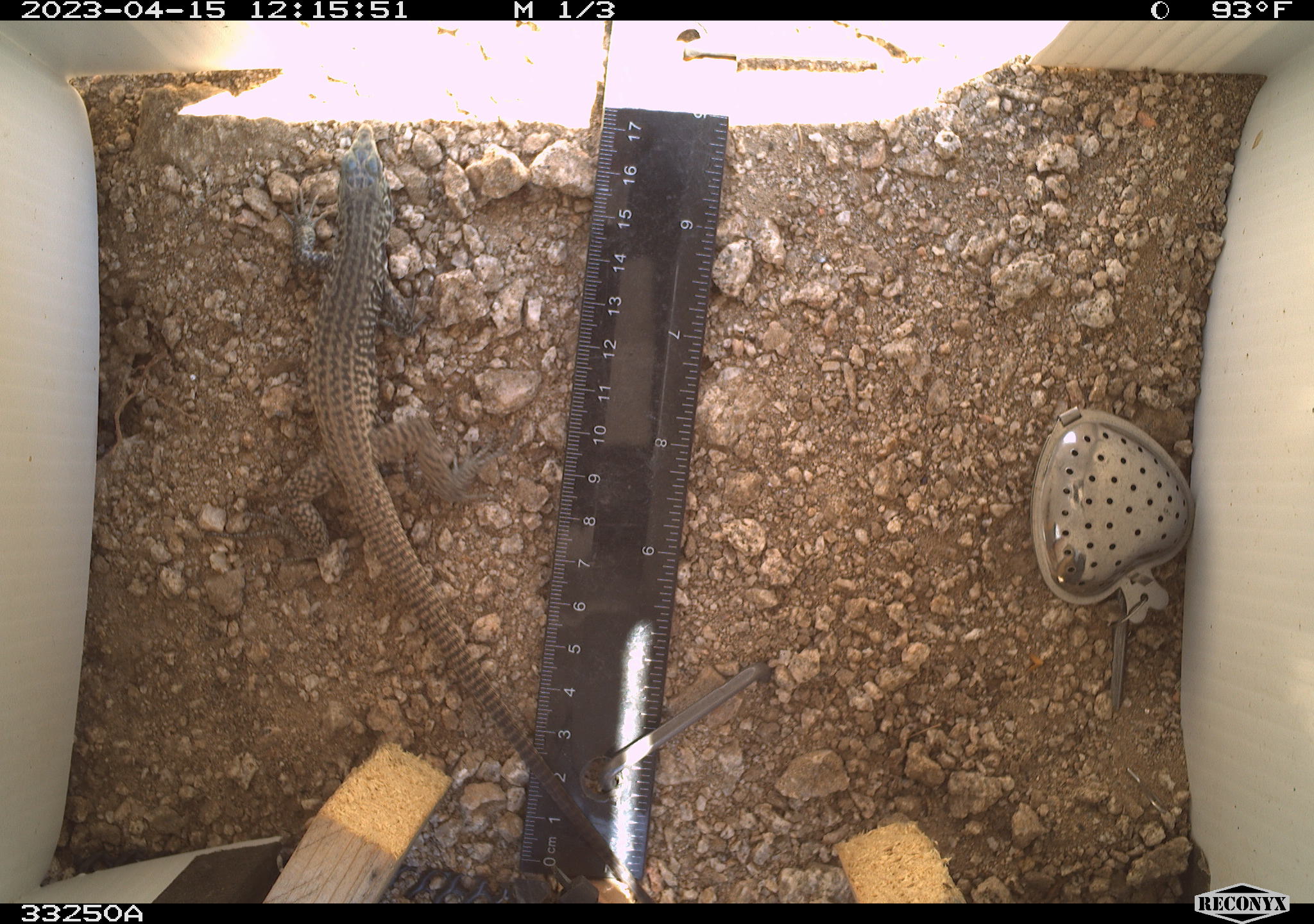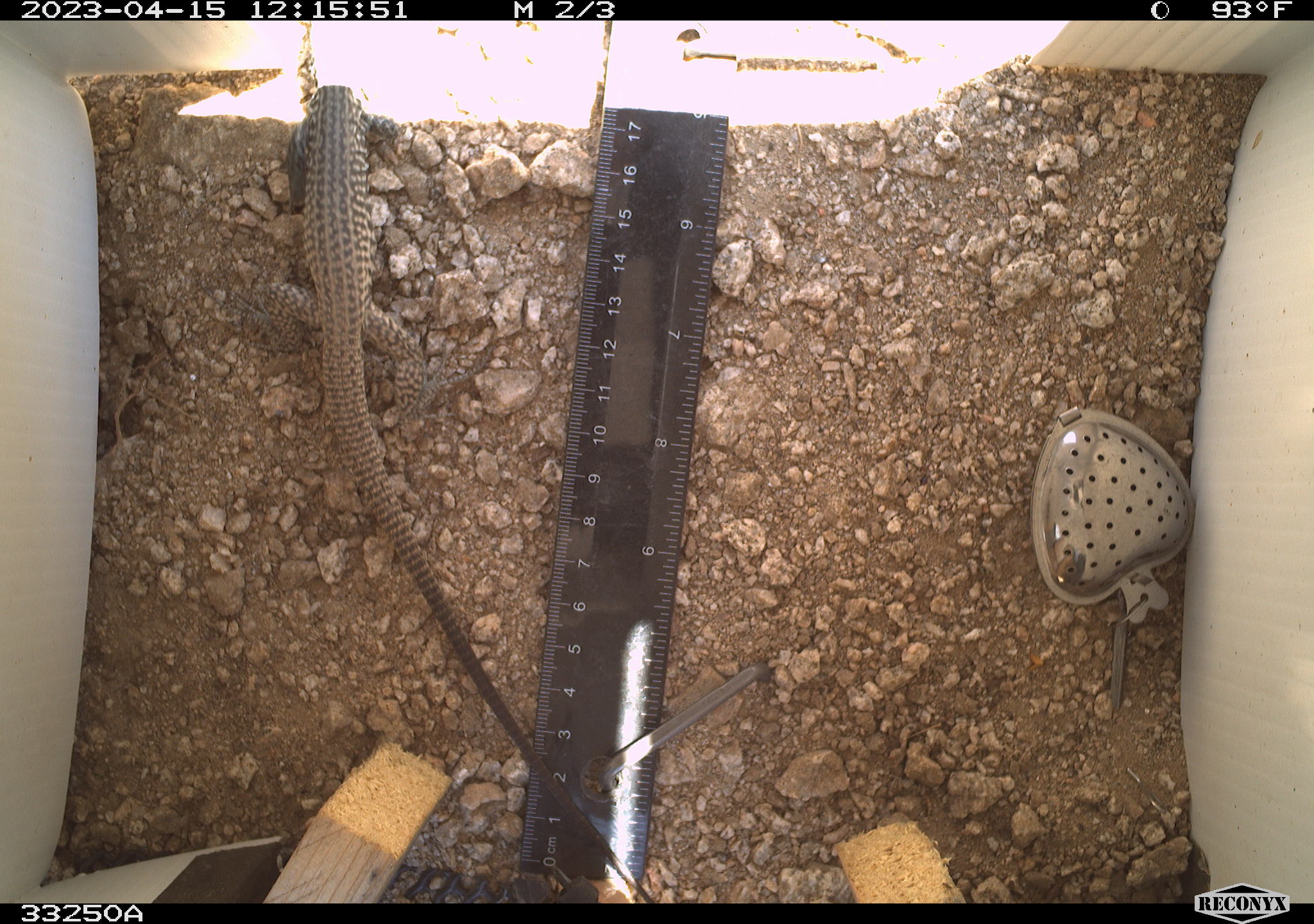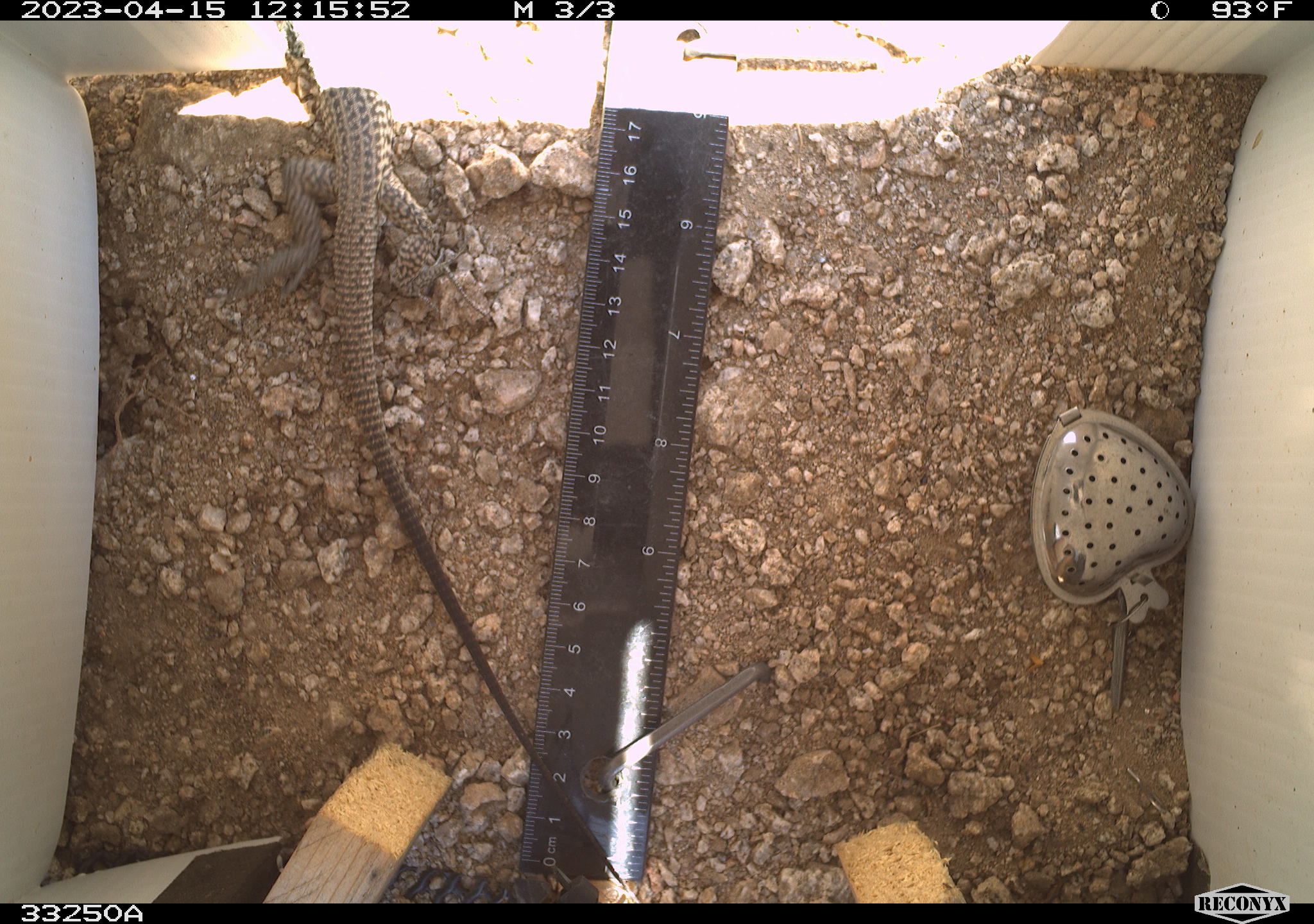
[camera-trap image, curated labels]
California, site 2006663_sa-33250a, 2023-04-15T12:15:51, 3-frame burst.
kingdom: Animalia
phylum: Chordata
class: Reptilia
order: Squamata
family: Teiidae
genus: Aspidoscelis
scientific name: Aspidoscelis tigris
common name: western whiptail